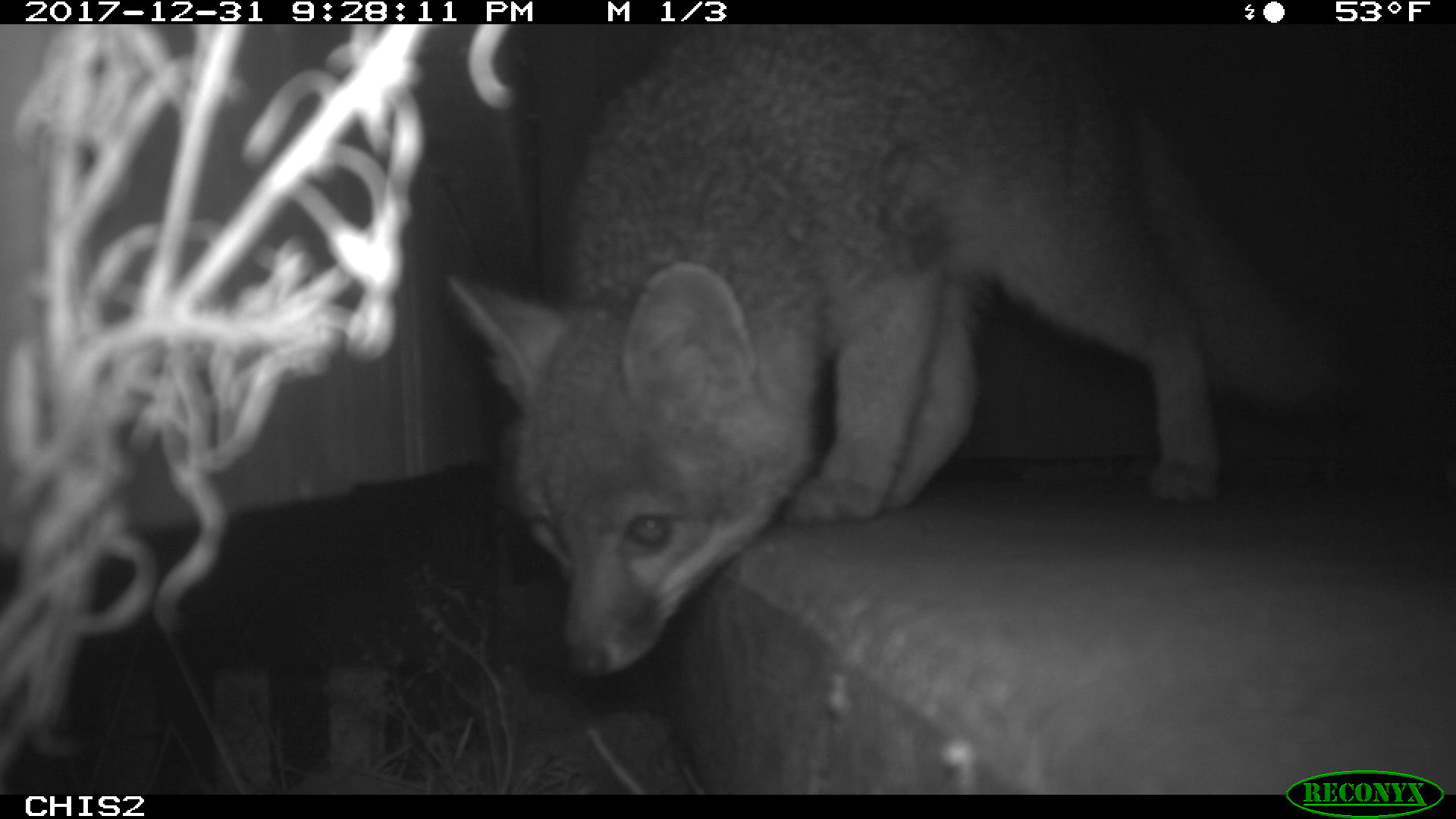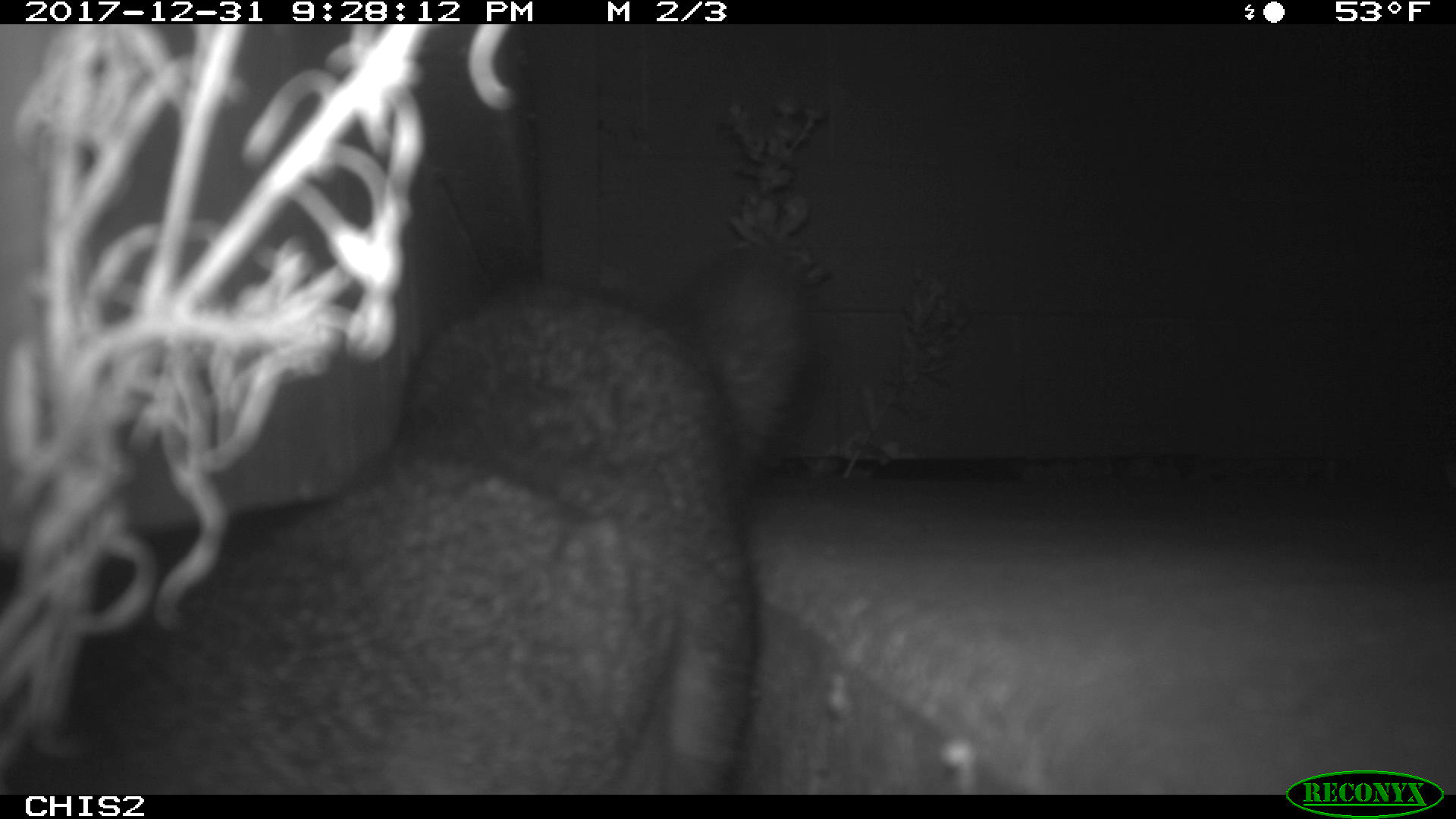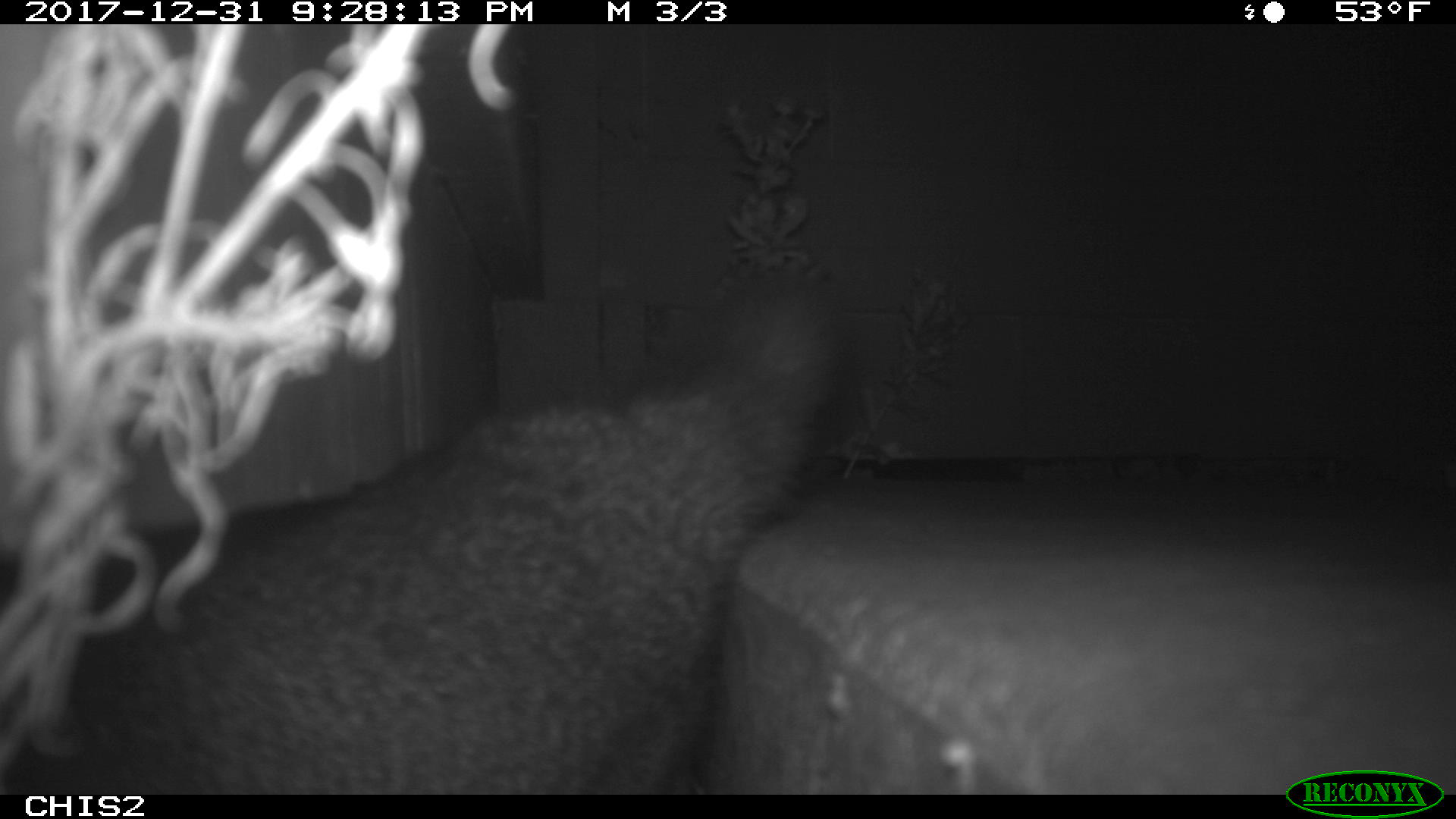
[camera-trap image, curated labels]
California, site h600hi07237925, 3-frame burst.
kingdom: Animalia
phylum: Chordata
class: Mammalia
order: Carnivora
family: Canidae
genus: Urocyon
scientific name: Urocyon littoralis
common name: island fox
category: fox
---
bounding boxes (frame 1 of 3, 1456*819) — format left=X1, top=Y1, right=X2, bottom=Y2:
fox: left=449, top=23, right=1359, bottom=674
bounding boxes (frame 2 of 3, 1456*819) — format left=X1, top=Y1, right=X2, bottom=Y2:
fox: left=0, top=246, right=815, bottom=794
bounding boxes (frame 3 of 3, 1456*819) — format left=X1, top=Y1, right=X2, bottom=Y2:
fox: left=7, top=273, right=831, bottom=795